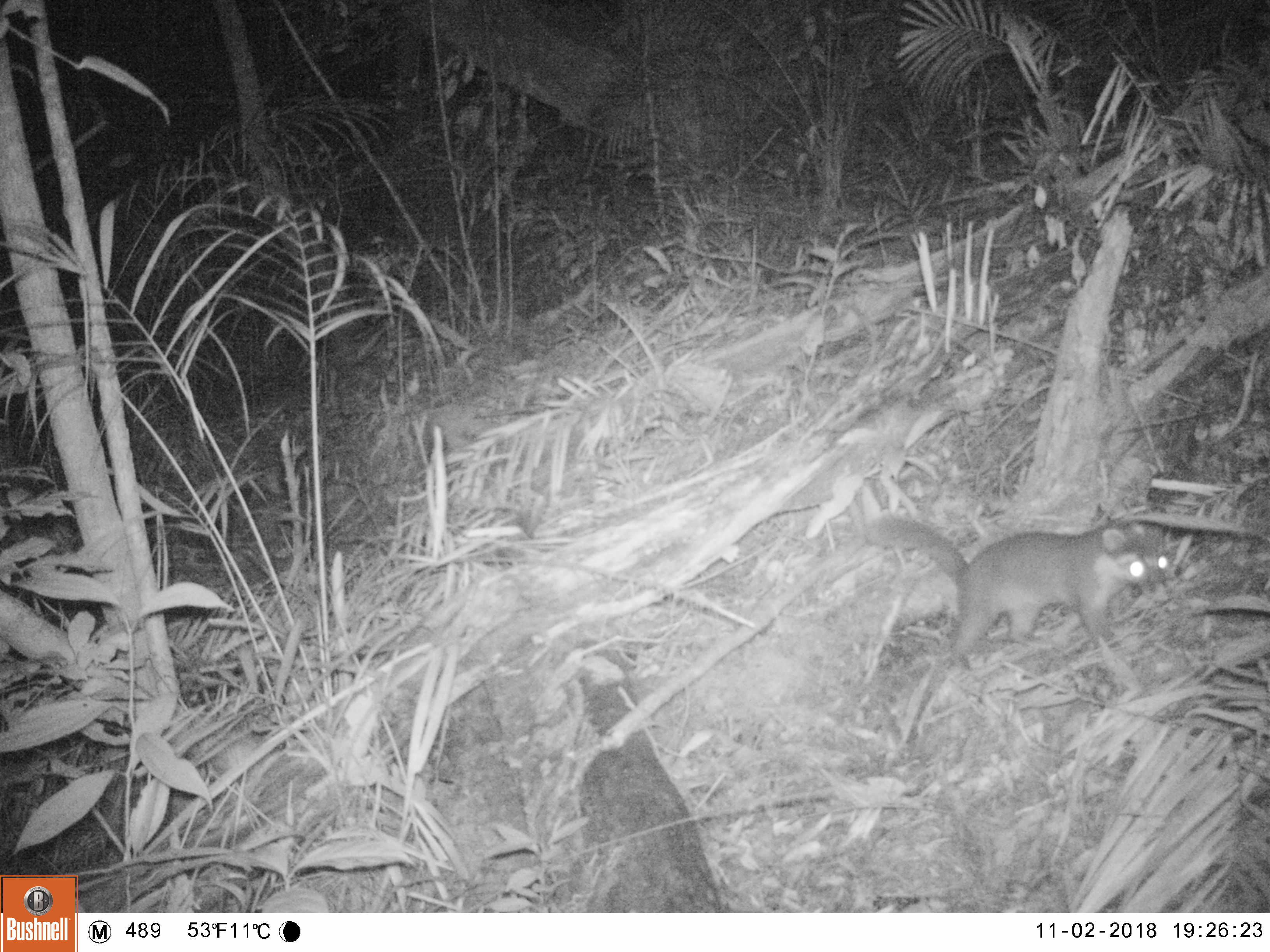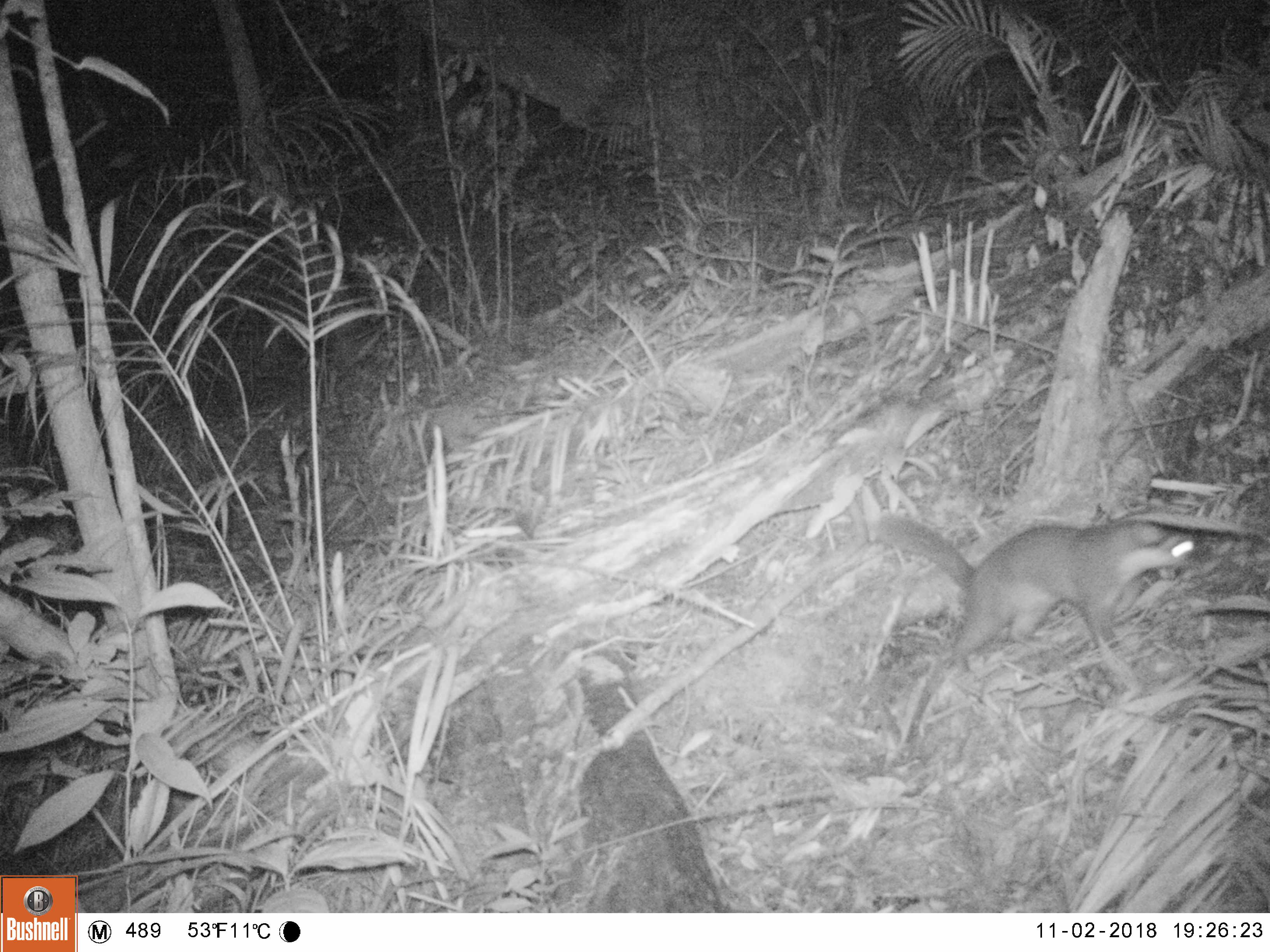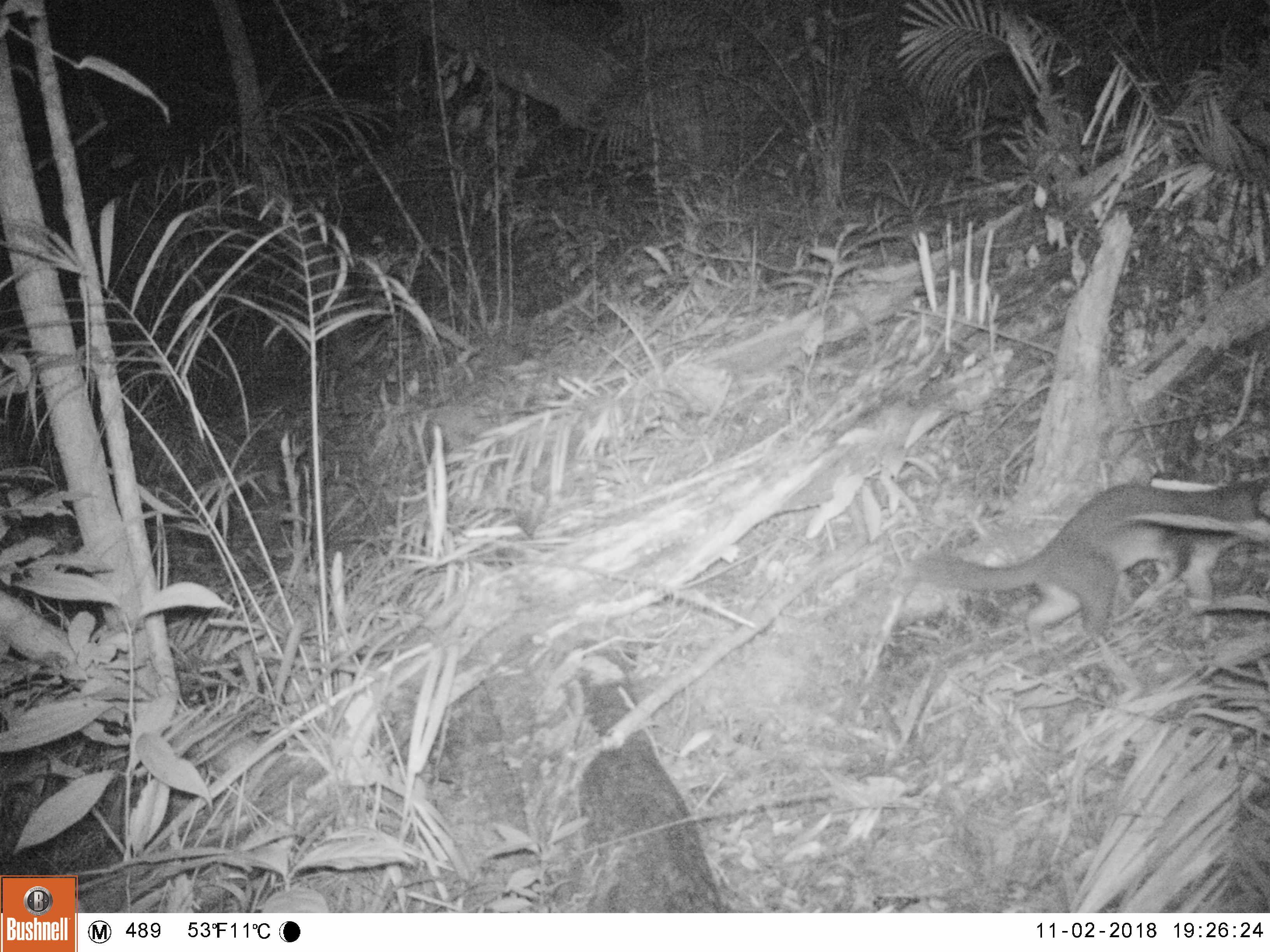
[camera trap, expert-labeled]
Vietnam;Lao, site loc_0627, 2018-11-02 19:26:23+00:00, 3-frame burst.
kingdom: Animalia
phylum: Chordata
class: Mammalia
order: Carnivora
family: Mustelidae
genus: Melogale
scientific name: Melogale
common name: ferret badger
Ferret badger (Melogale). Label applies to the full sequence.